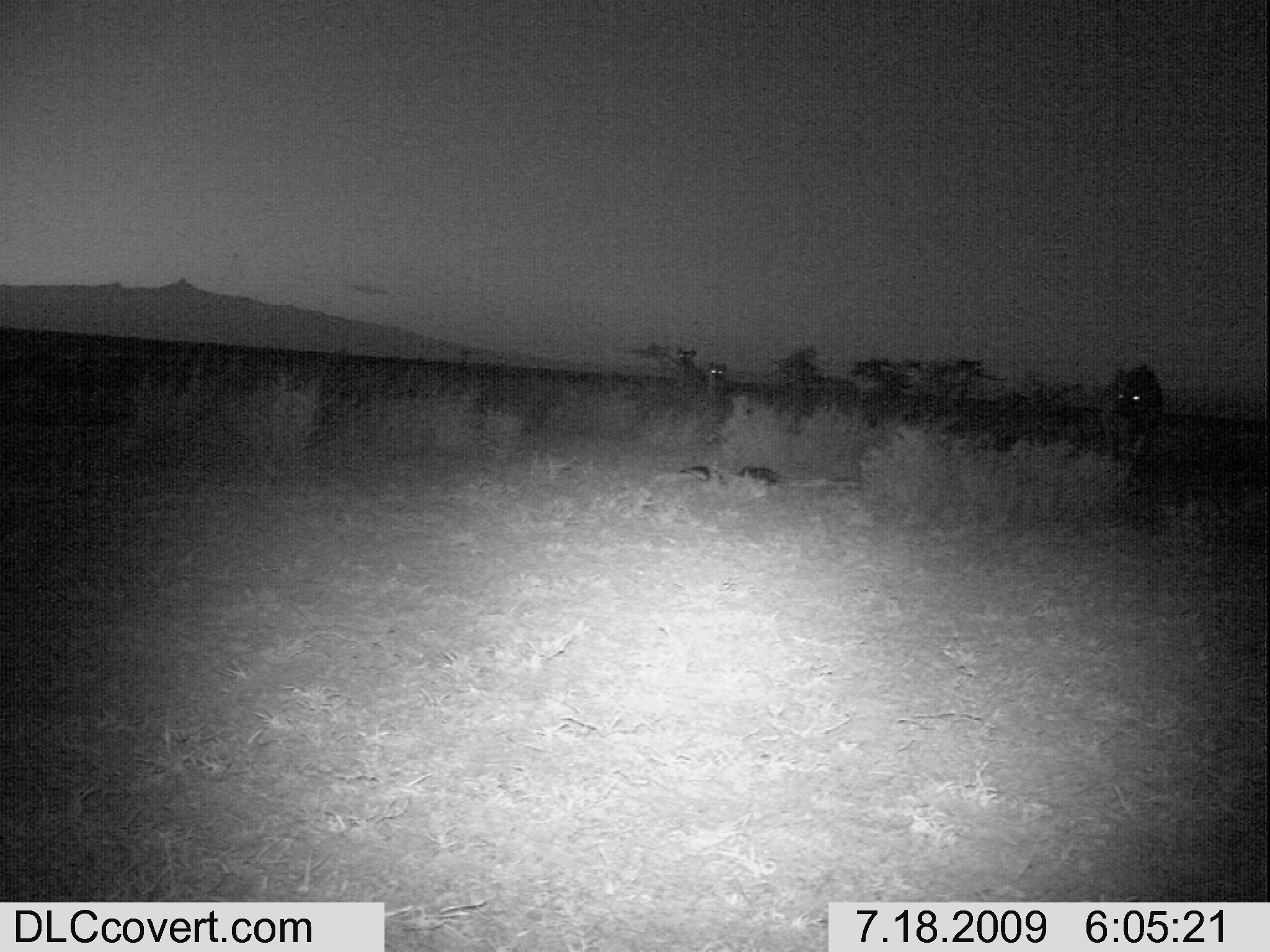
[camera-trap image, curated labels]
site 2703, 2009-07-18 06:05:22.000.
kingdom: Animalia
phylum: Chordata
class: Mammalia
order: Carnivora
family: Hyaenidae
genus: Crocuta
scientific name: Crocuta crocuta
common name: spotted hyena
Crocuta crocuta (spotted hyena), count 2.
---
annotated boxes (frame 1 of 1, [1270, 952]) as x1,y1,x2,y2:
crocuta crocuta: 1116,364,1164,439; 738,464,782,486; 678,466,723,486; 704,362,727,397; 677,347,697,378